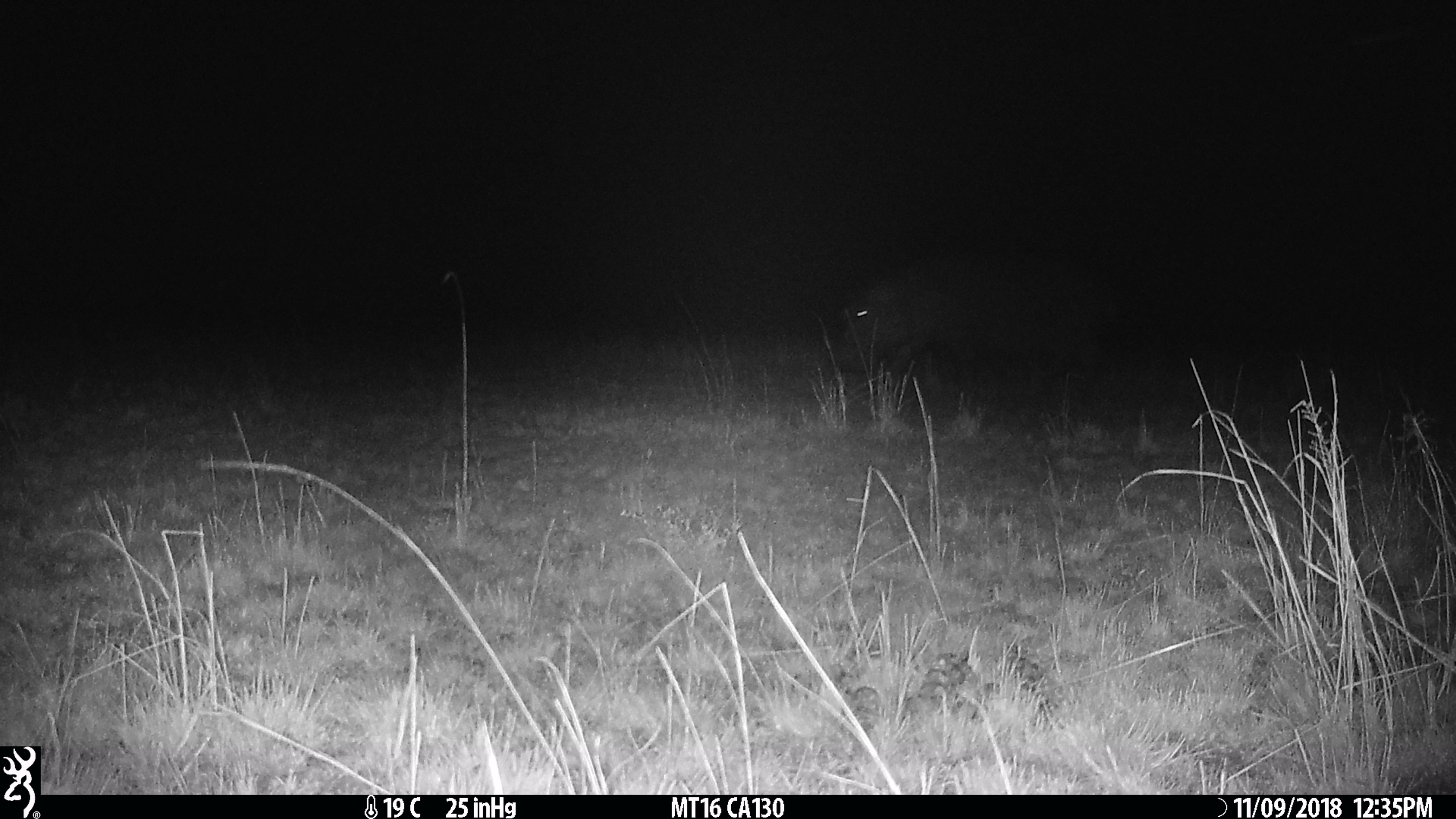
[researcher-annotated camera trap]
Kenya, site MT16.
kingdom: Animalia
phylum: Chordata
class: Mammalia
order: Artiodactyla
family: Hippopotamidae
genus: Hippopotamus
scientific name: Hippopotamus amphibius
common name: hippopotamus